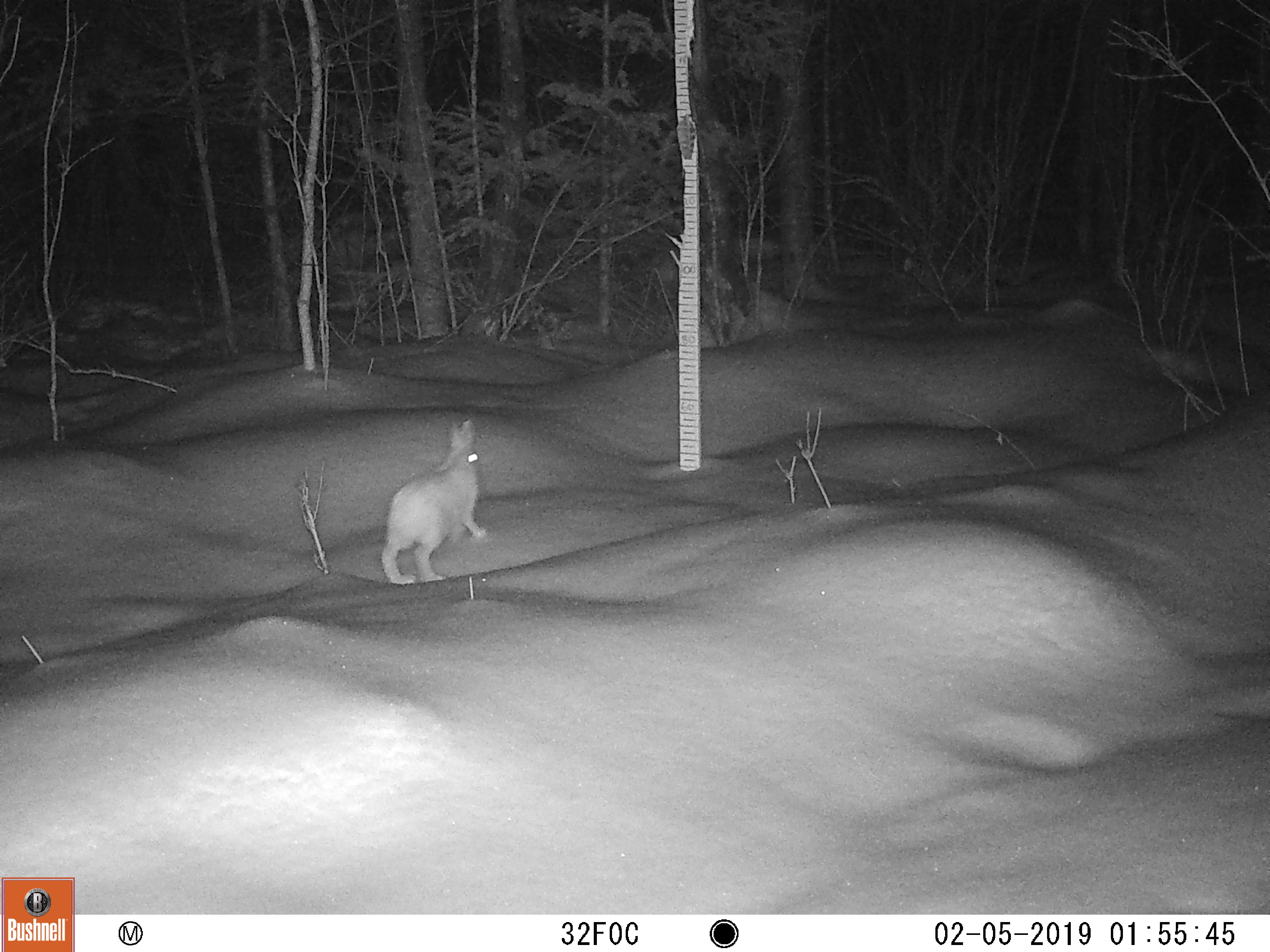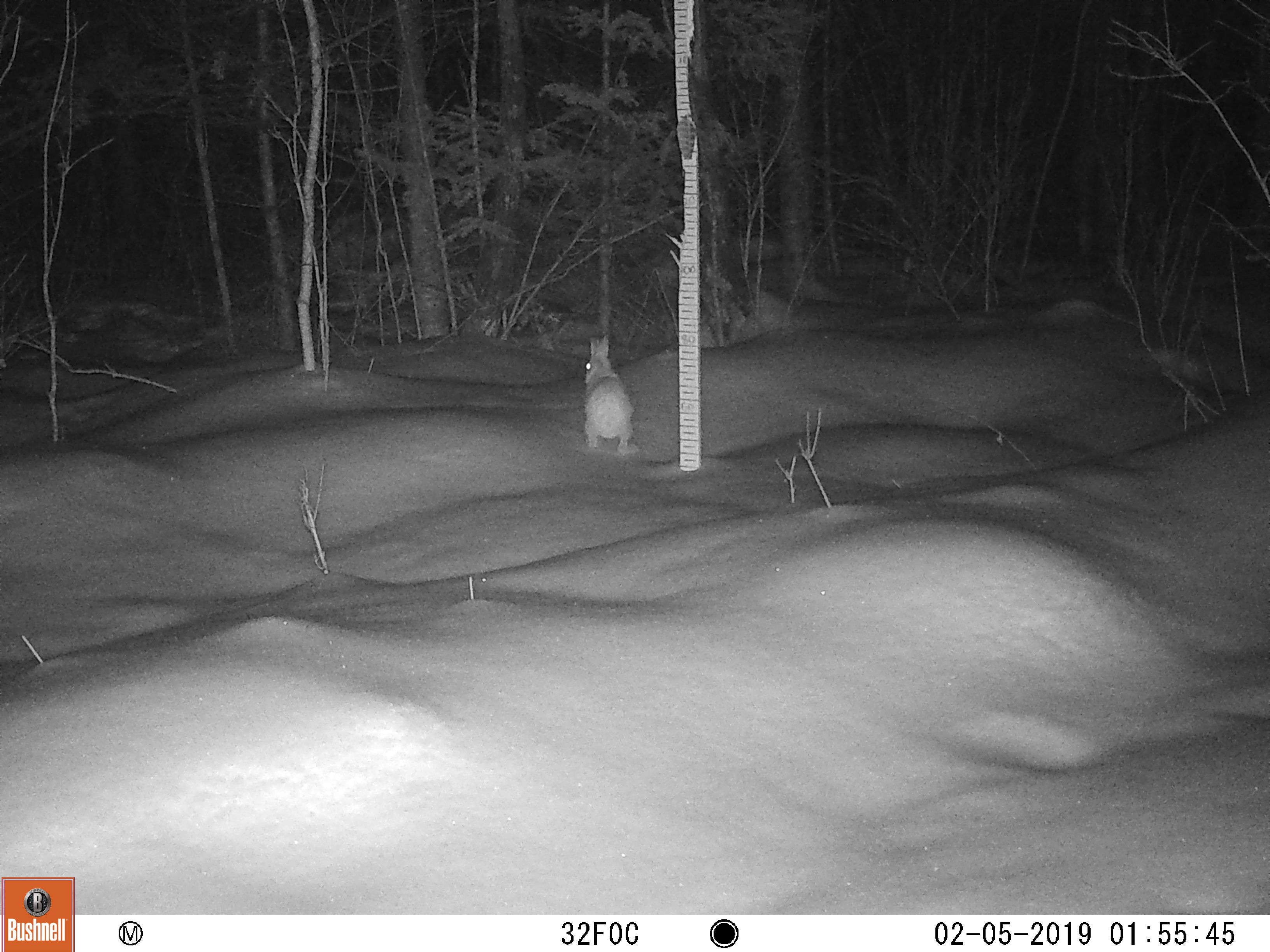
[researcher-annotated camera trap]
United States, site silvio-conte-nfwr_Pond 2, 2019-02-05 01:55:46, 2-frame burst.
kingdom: Animalia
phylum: Chordata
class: Mammalia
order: Lagomorpha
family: Leporidae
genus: Lepus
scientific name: Lepus americanus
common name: snowshoe hare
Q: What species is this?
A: Snowshoe hare (Lepus americanus).